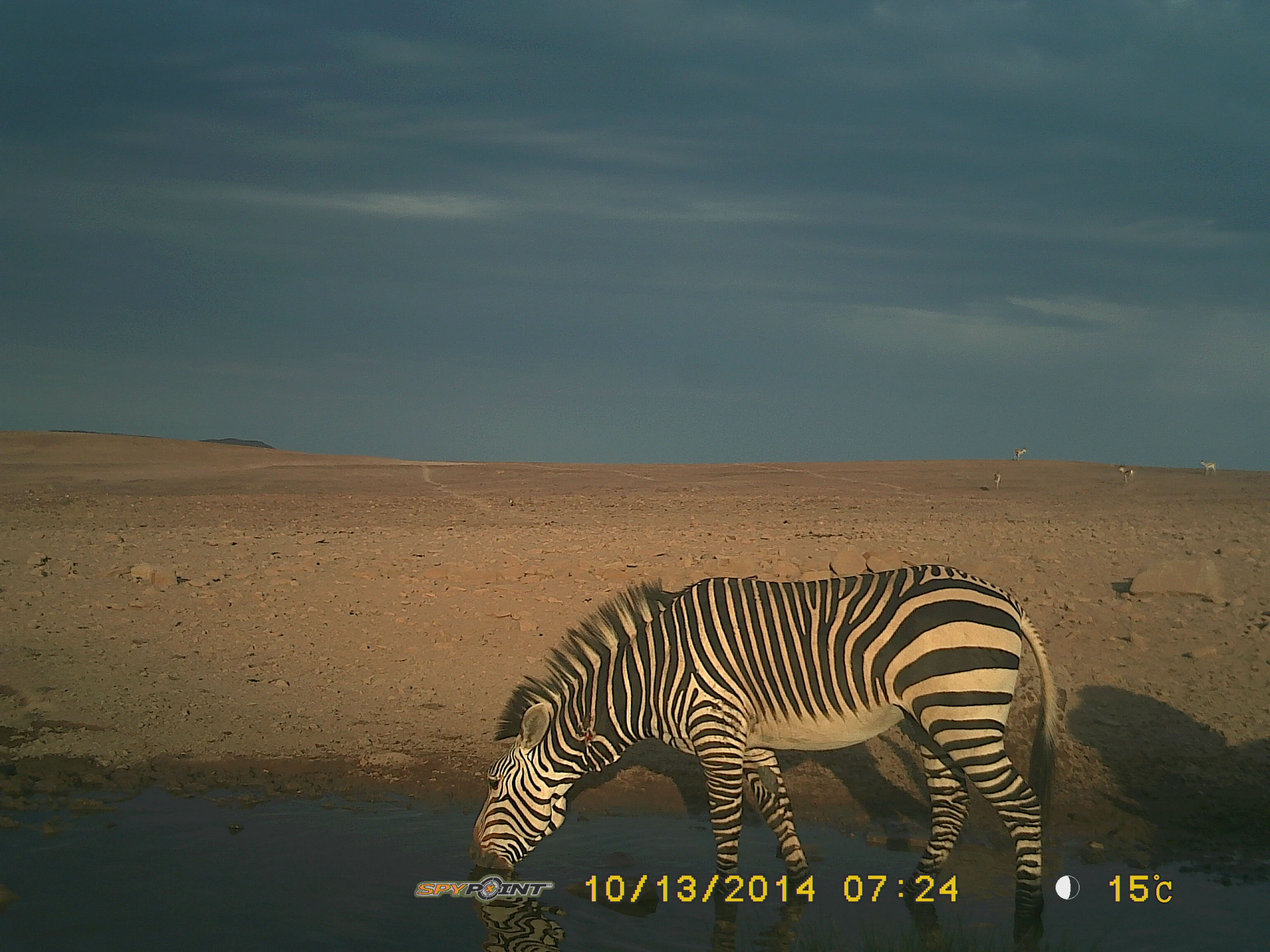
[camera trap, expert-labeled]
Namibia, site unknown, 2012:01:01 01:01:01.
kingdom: Animalia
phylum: Chordata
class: Mammalia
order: Perissodactyla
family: Equidae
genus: Equus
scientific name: Equus zebra hartmannae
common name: hartmann's mountain zebra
Equus zebra hartmannae (hartmann's mountain zebra).